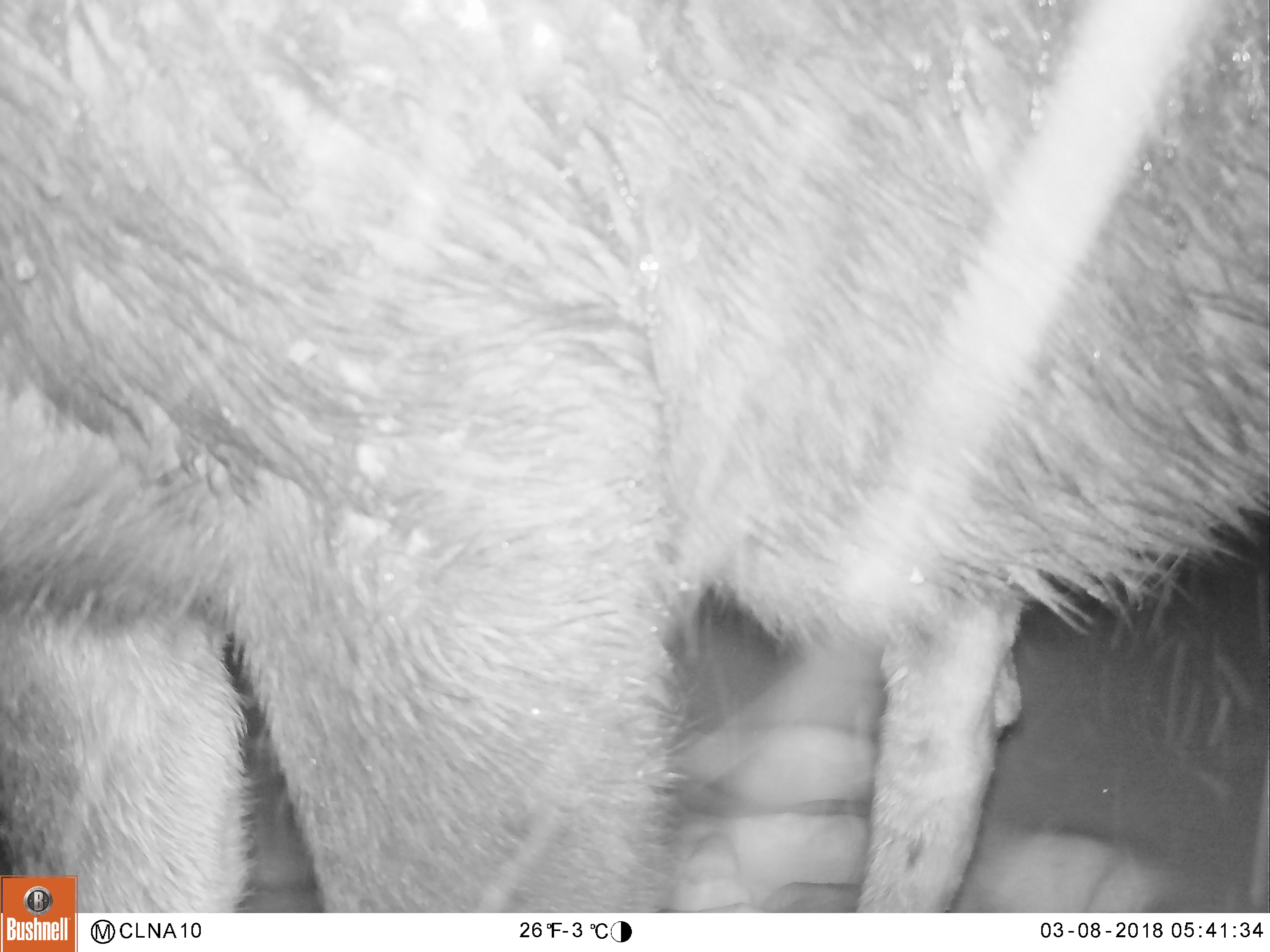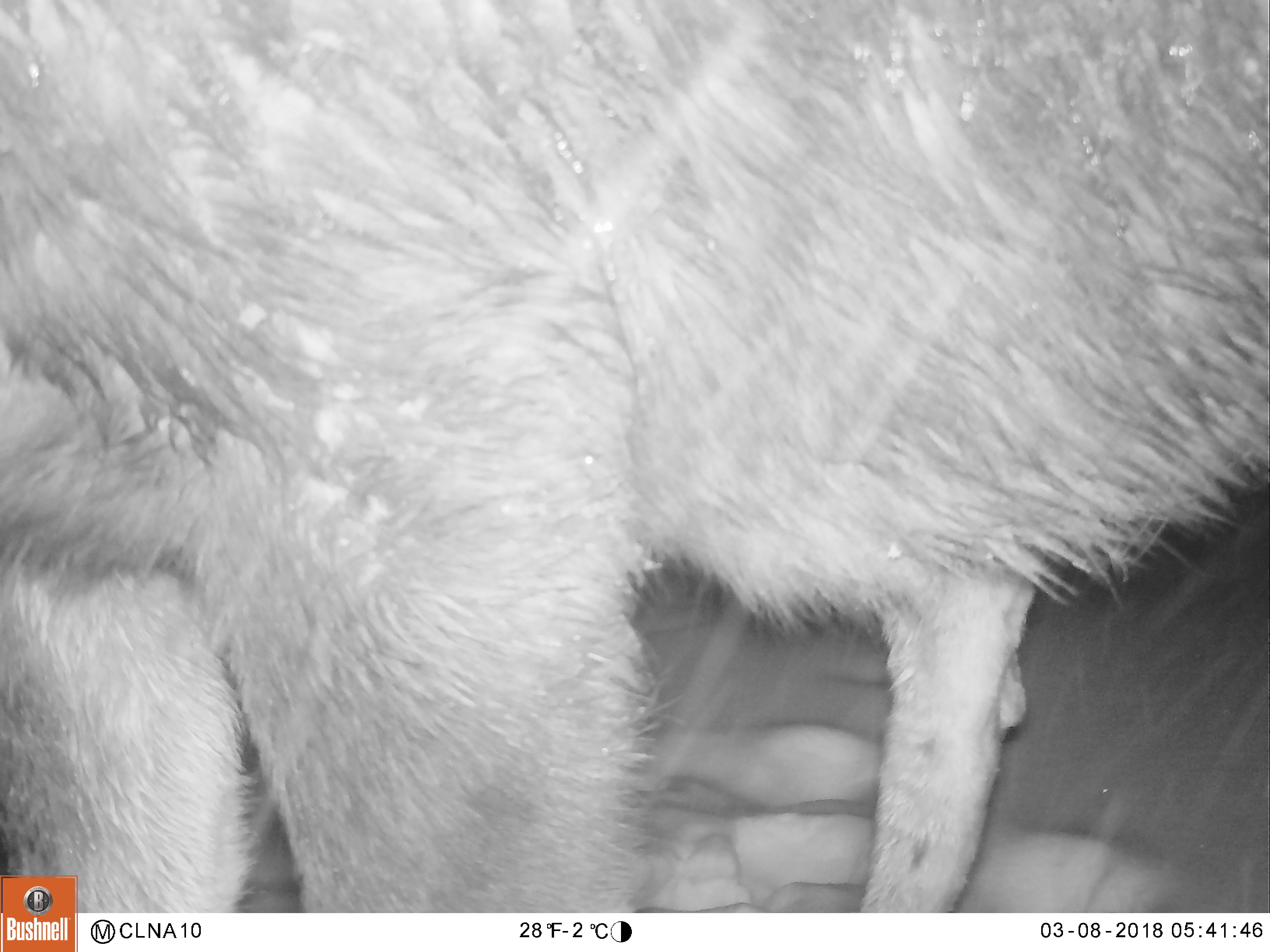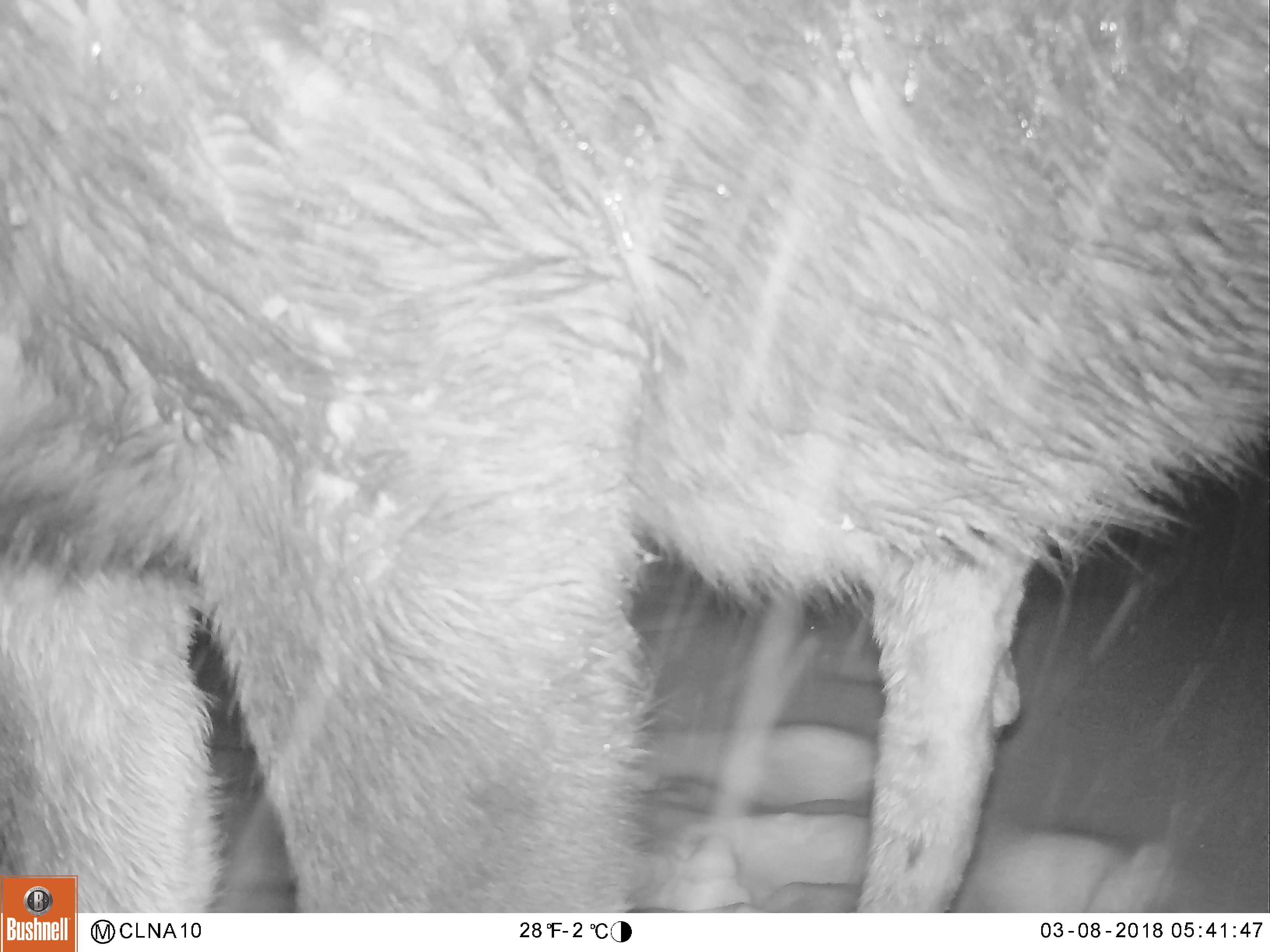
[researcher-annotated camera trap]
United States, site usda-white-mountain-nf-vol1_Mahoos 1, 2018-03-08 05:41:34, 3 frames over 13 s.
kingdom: Animalia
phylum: Chordata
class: Mammalia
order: Artiodactyla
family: Cervidae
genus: Alces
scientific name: Alces alces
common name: moose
Moose (Alces alces).